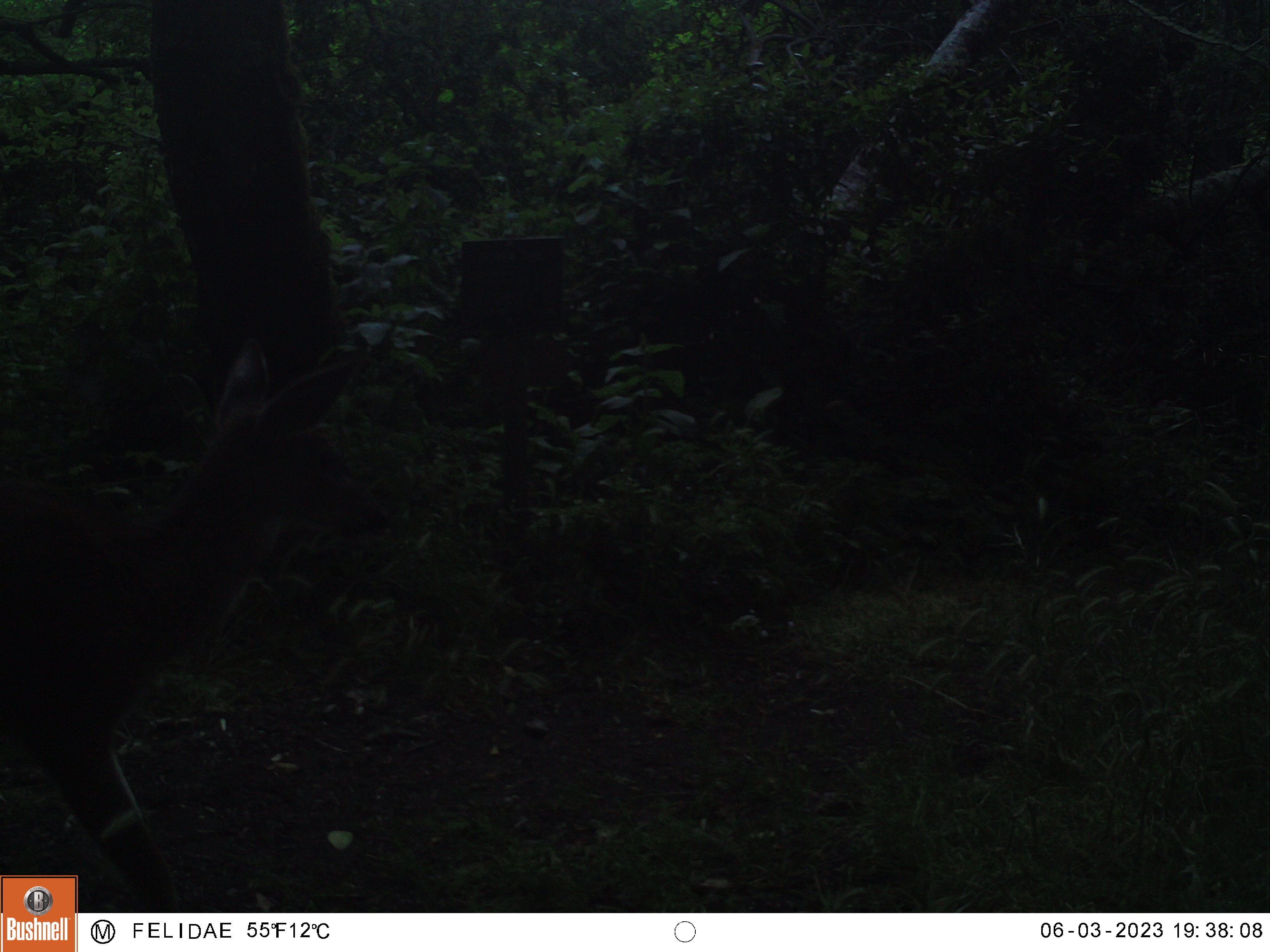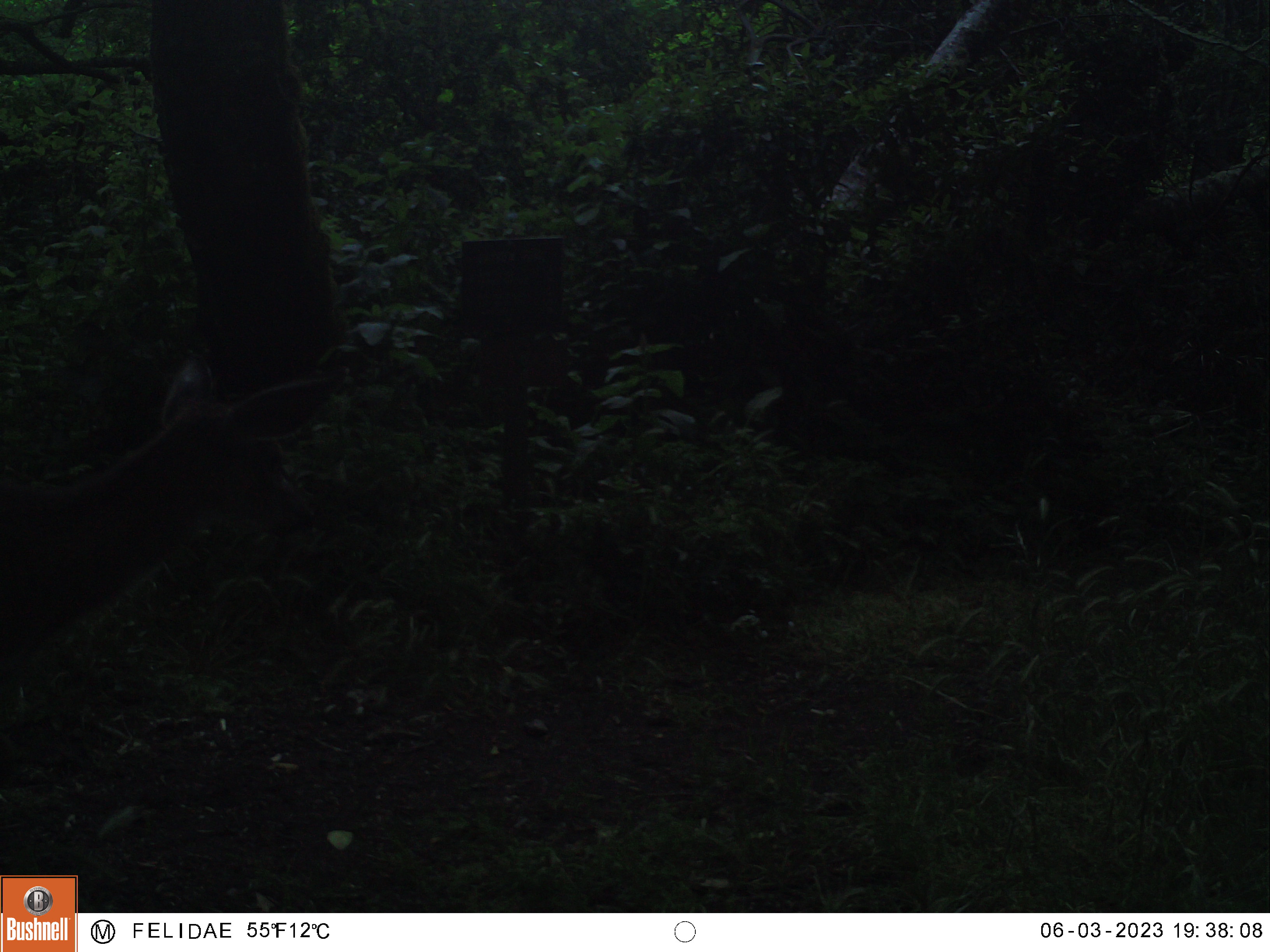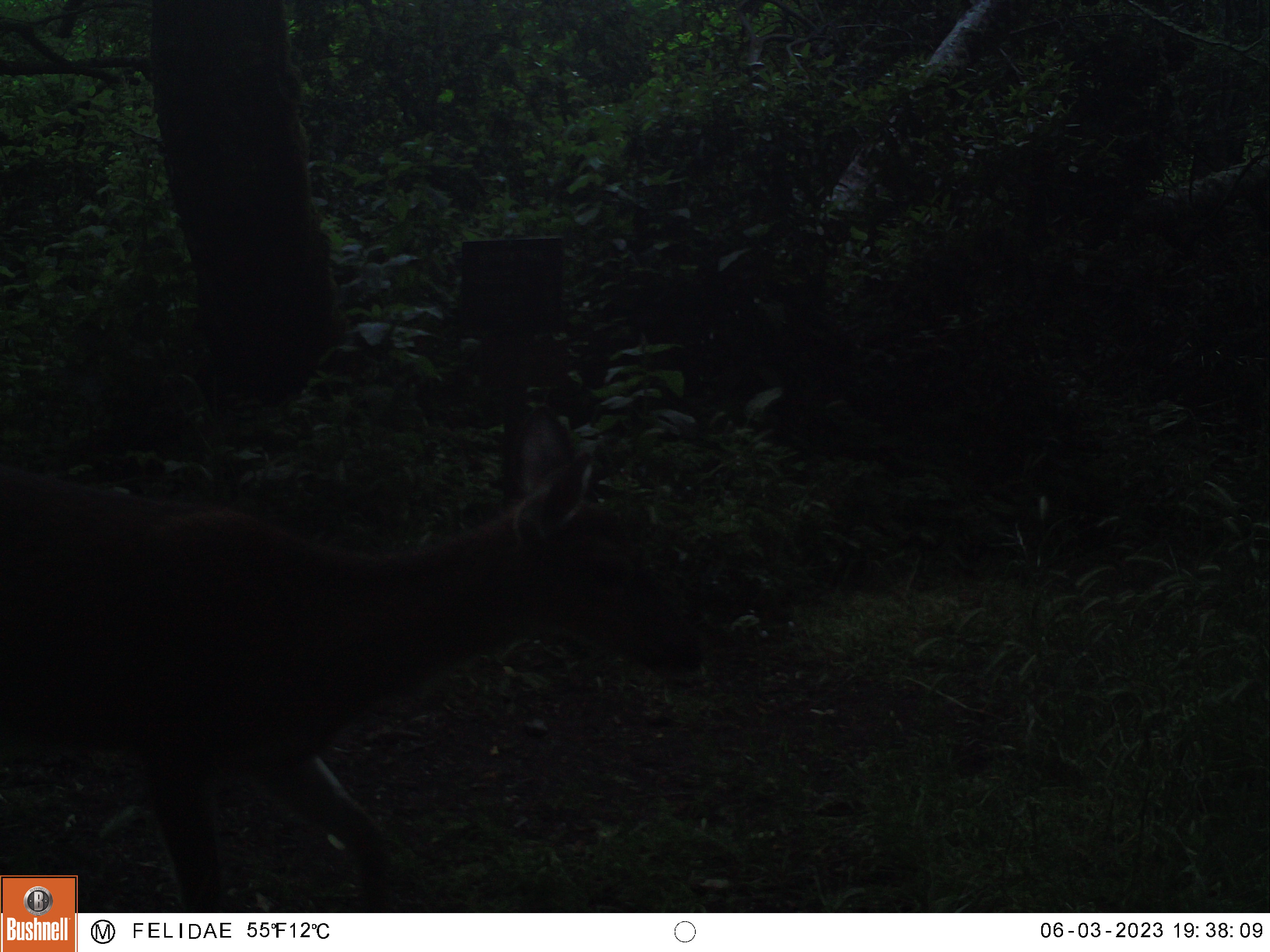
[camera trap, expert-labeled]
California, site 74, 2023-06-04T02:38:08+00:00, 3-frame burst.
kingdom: Animalia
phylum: Chordata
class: Mammalia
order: Artiodactyla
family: Cervidae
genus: Odocoileus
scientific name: Odocoileus hemionus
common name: mule deer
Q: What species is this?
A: Mule deer (Odocoileus hemionus).